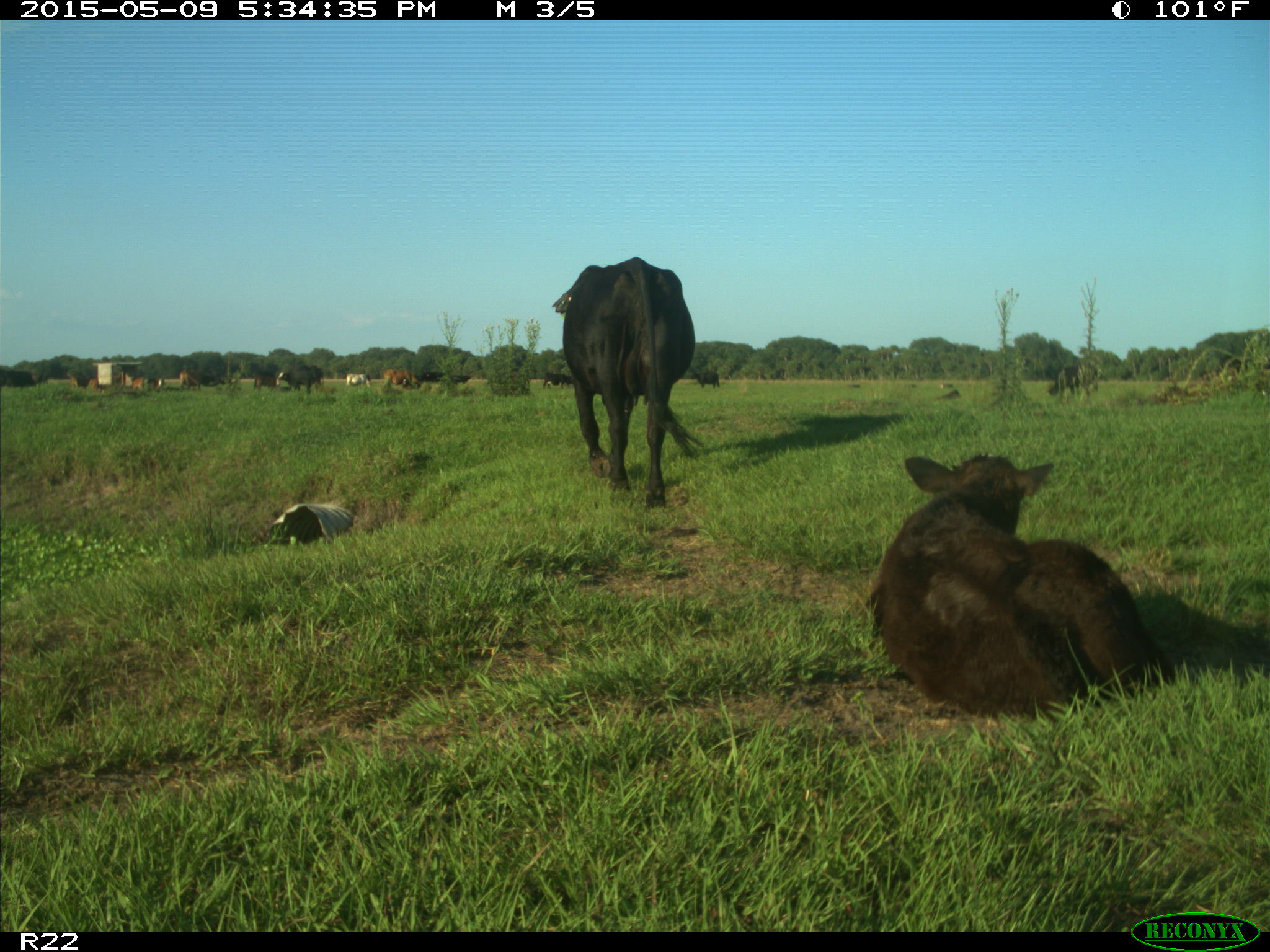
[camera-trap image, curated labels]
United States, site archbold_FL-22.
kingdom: Animalia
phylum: Chordata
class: Mammalia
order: Artiodactyla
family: Bovidae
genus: Bos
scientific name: Bos taurus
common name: domestic cow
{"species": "Bos taurus (domestic cow)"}